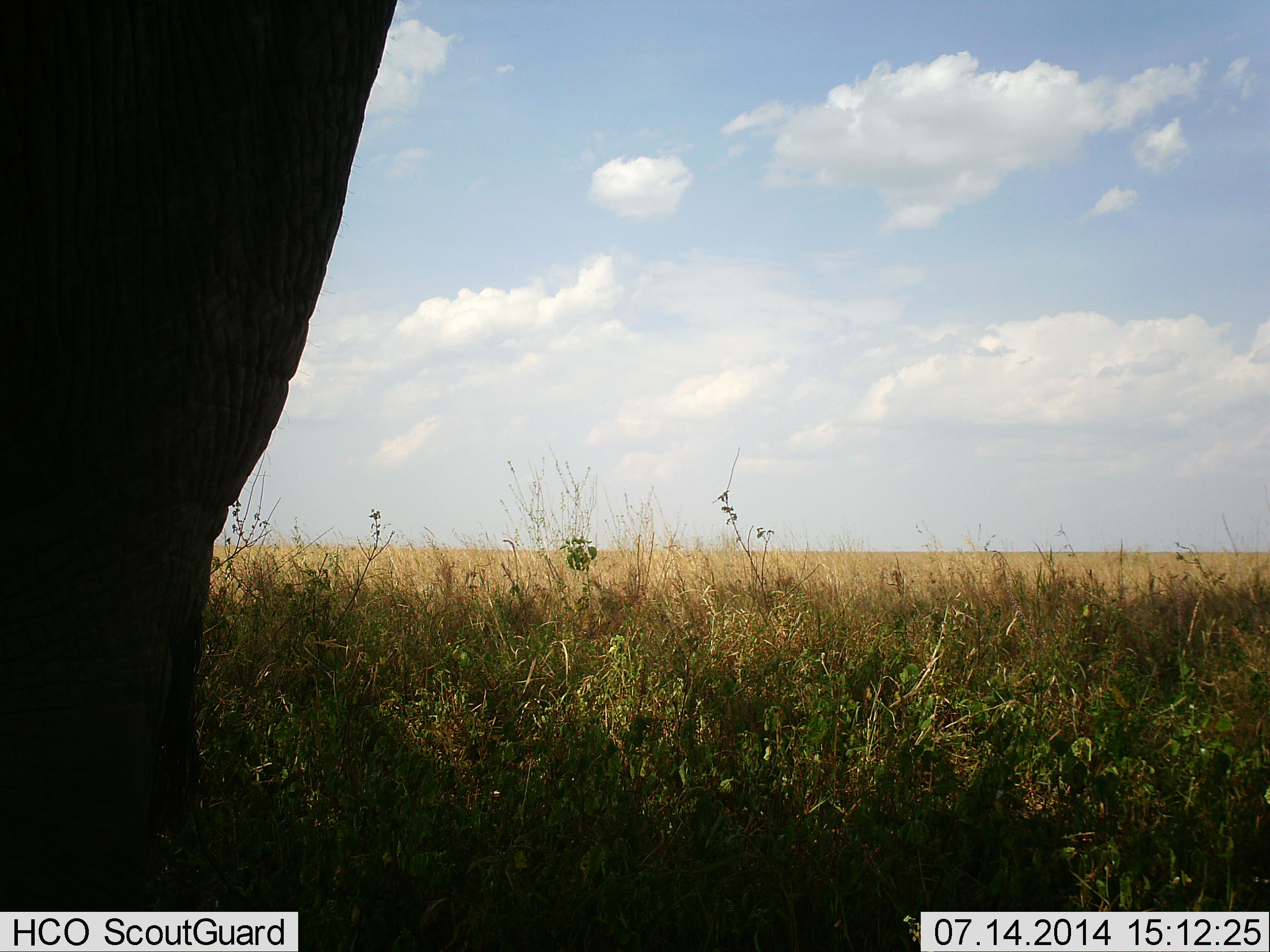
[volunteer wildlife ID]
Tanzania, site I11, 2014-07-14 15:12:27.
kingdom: Animalia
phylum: Chordata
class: Mammalia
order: Proboscidea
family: Elephantidae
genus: Loxodonta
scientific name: Loxodonta africana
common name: african bush elephant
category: elephant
Elephant (african bush elephant) (Loxodonta africana), count 1. Behavior (volunteer vote fractions): standing 100%, resting 0%, moving 0%, interacting 0%. Young present (vote fraction): 0%. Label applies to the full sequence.